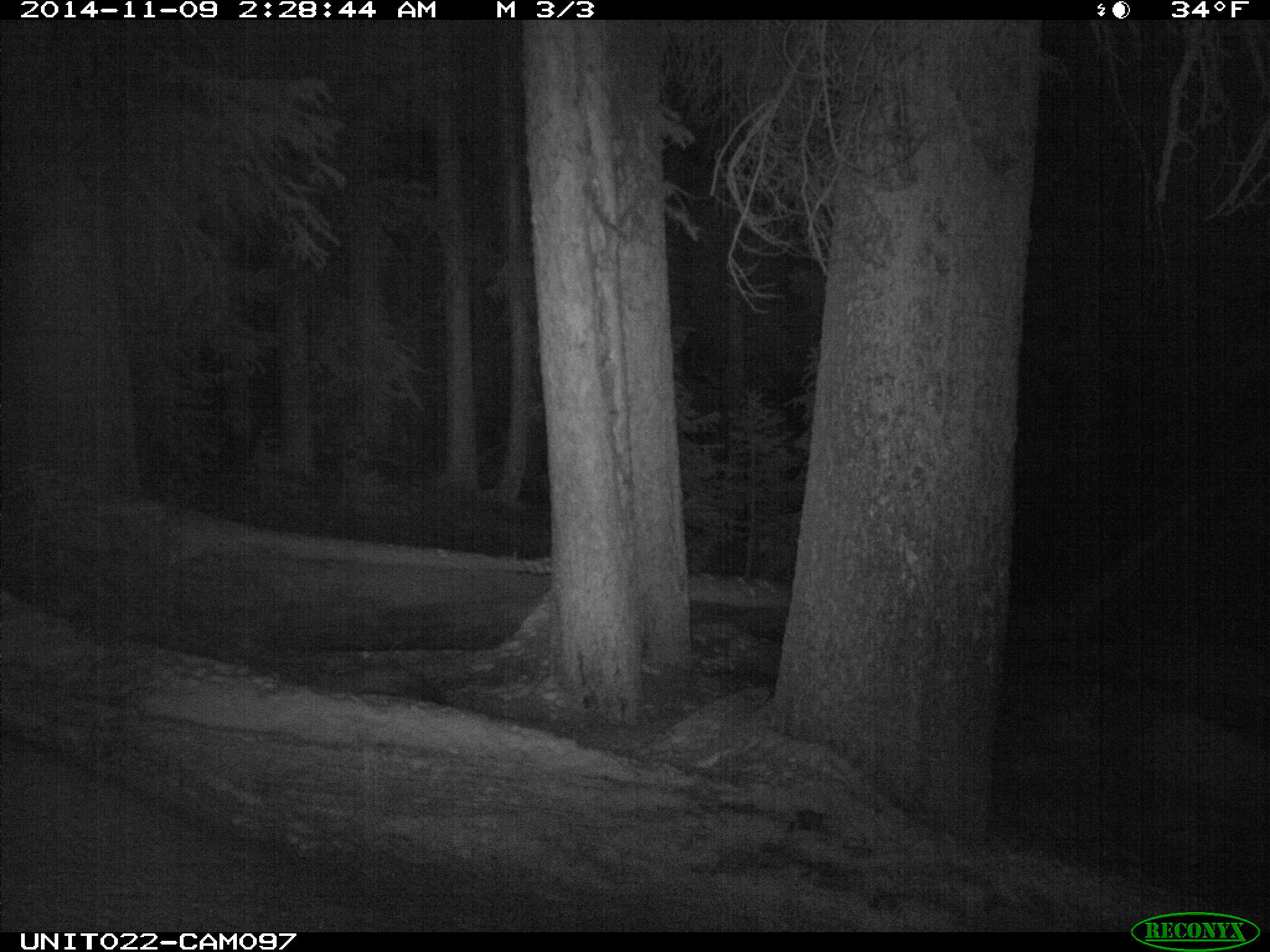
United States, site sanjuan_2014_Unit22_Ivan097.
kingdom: Animalia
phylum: Chordata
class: Mammalia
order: Carnivora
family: Mustelidae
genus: Martes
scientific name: Martes americana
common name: american marten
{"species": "Martes americana (american marten)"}